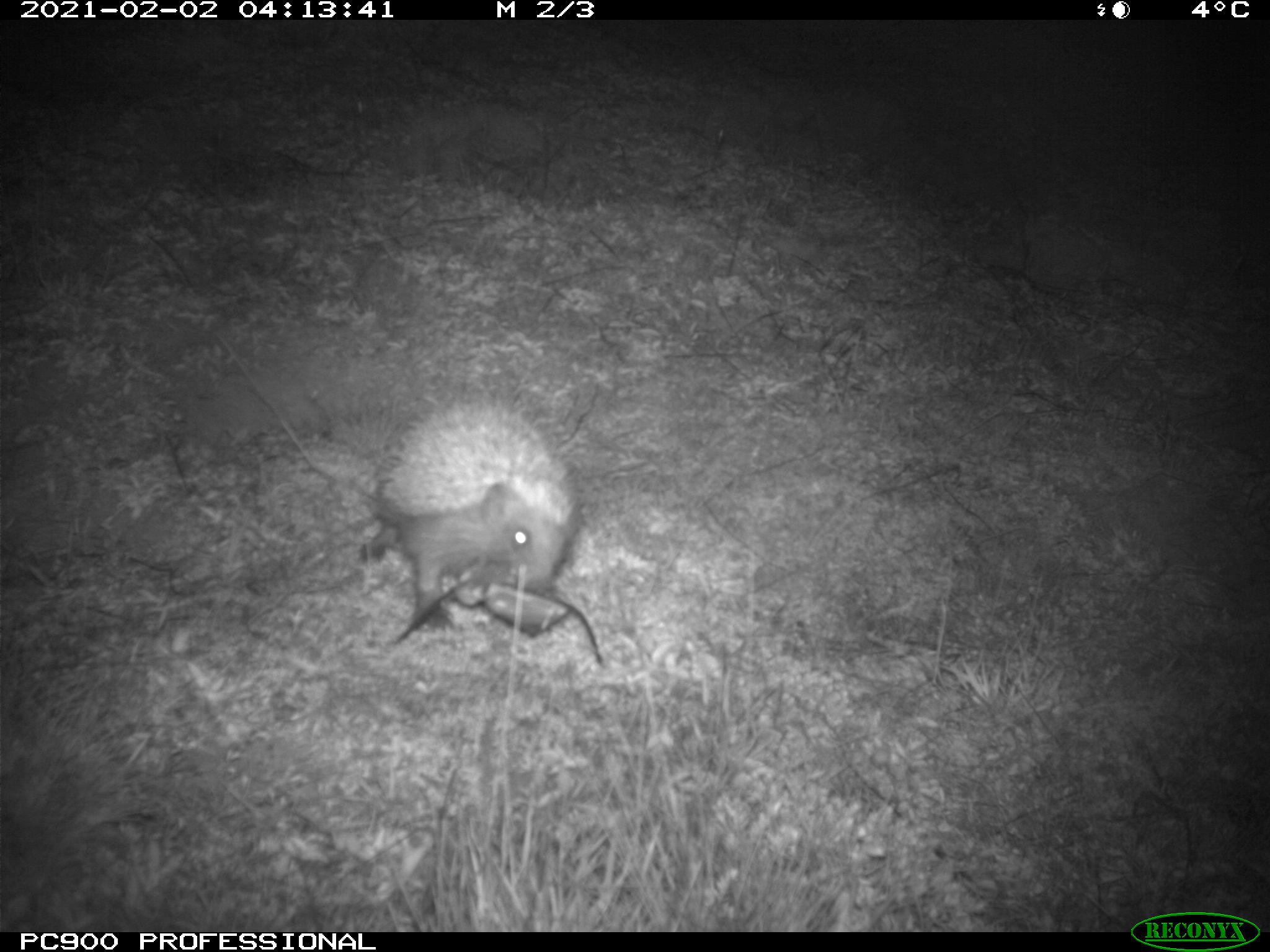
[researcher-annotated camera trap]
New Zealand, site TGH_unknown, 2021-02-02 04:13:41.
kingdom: Animalia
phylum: Chordata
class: Mammalia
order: Eulipotyphla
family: Erinaceidae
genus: Erinaceus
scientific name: Erinaceus europaeus europaeus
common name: european hedgehog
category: hedgehog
Hedgehog (european hedgehog) (Erinaceus europaeus europaeus).